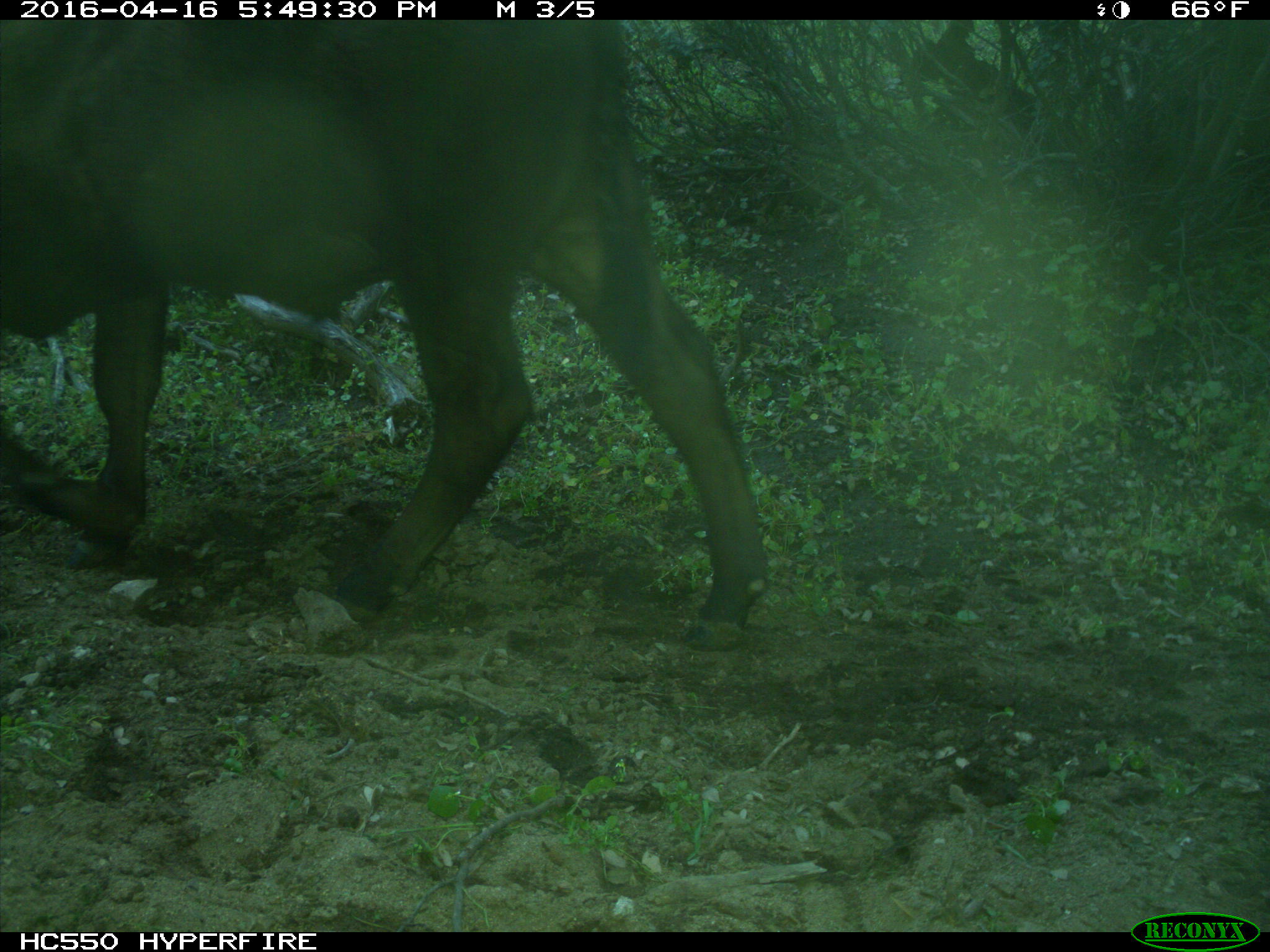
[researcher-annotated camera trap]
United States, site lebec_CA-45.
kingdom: Animalia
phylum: Chordata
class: Mammalia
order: Artiodactyla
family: Bovidae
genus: Bos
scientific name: Bos taurus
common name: domestic cow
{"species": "Bos taurus (domestic cow)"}